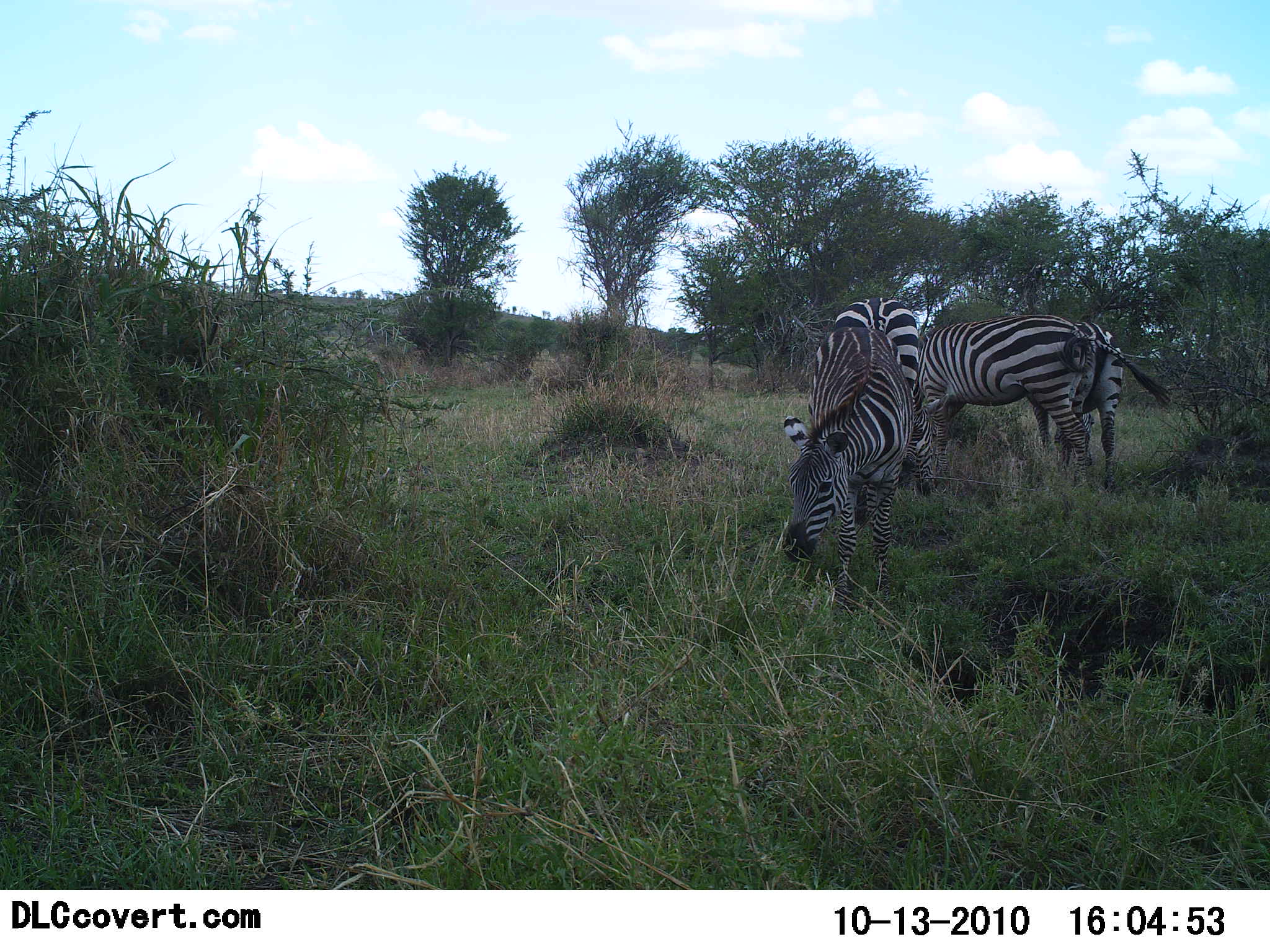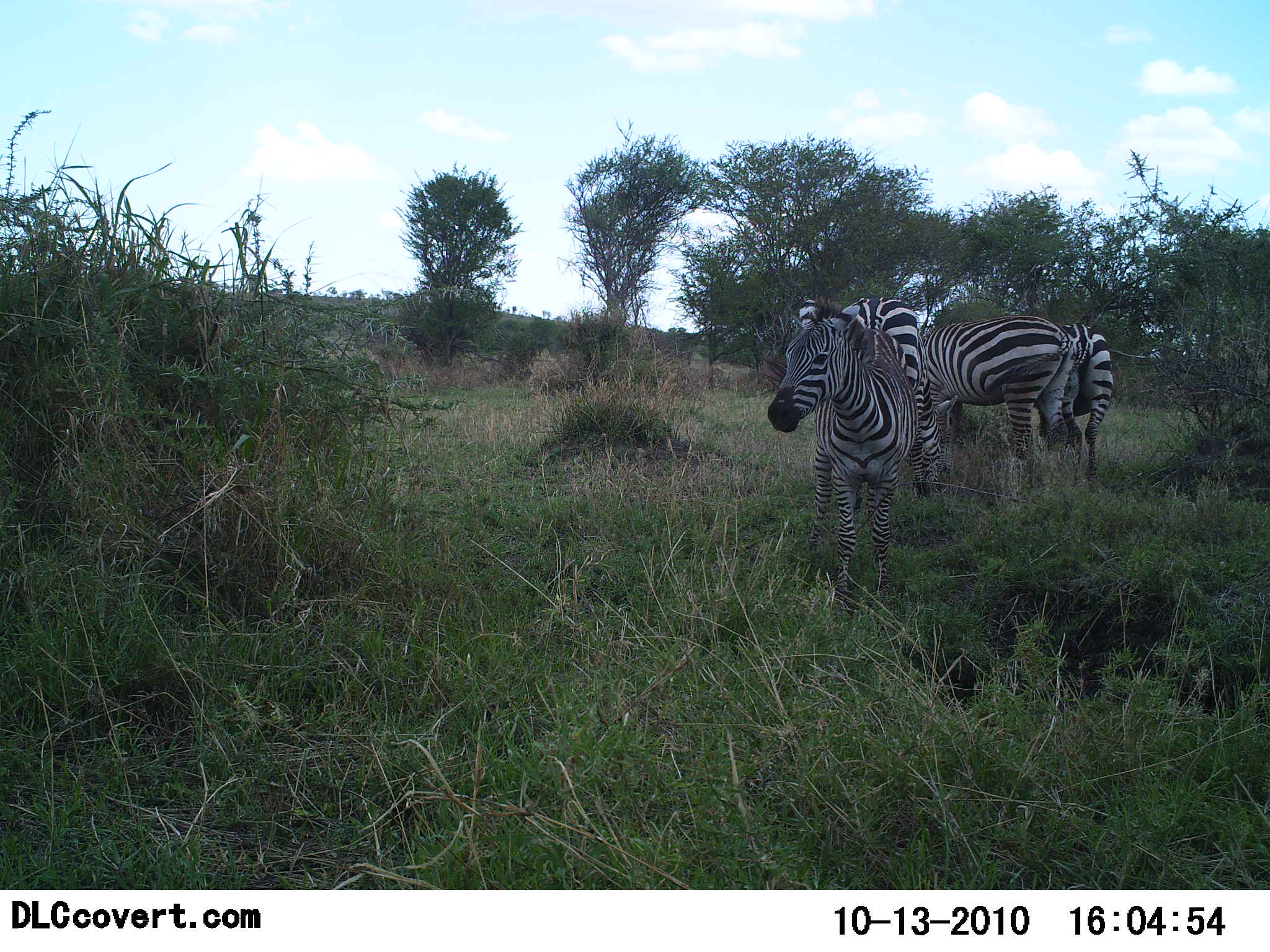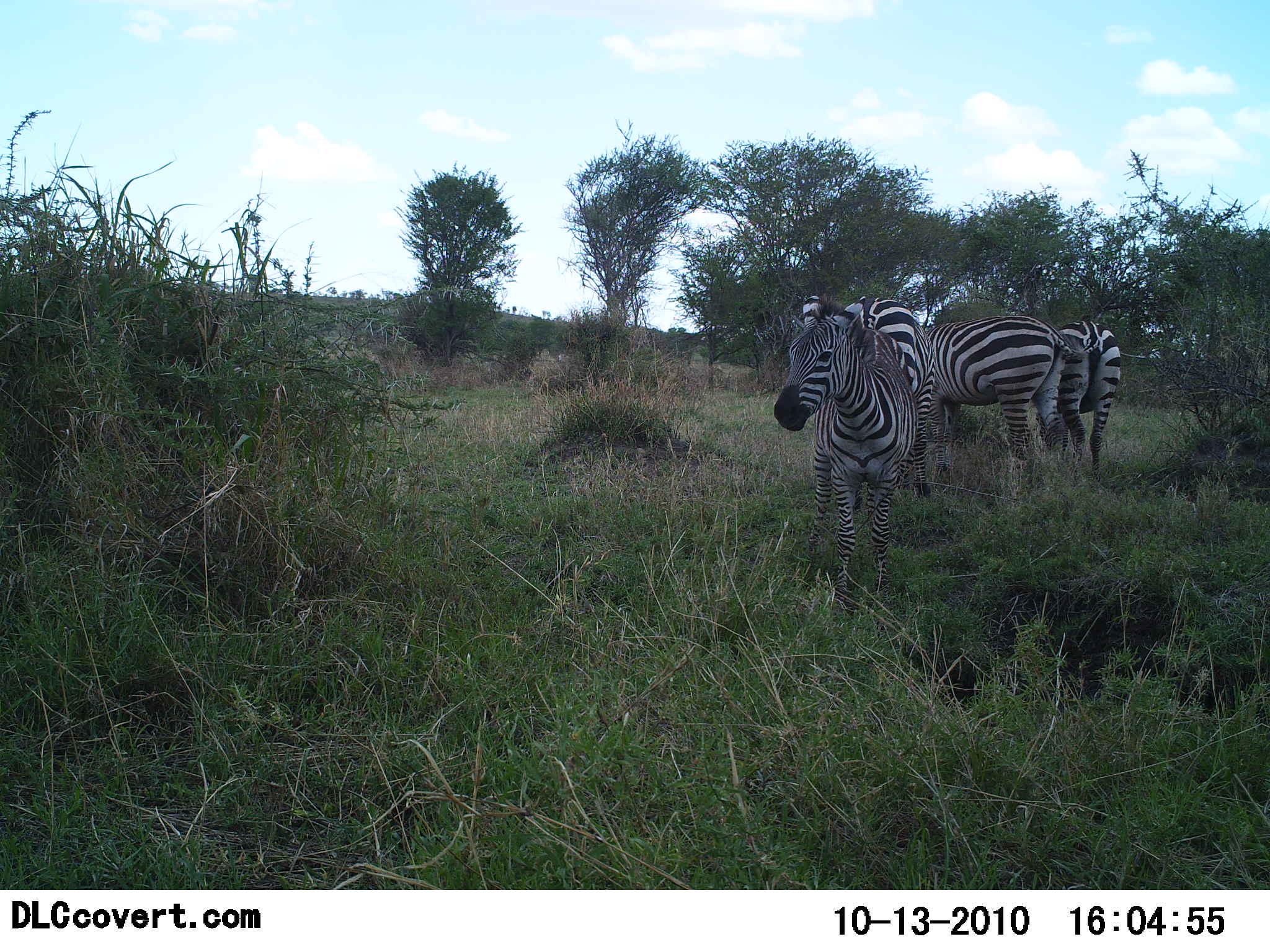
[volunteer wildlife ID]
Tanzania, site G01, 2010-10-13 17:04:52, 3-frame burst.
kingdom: Animalia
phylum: Chordata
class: Mammalia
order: Perissodactyla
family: Equidae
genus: Equus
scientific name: Equus quagga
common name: plains zebra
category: zebra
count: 4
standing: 78%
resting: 4%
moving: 4%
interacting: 19%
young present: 7%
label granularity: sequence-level